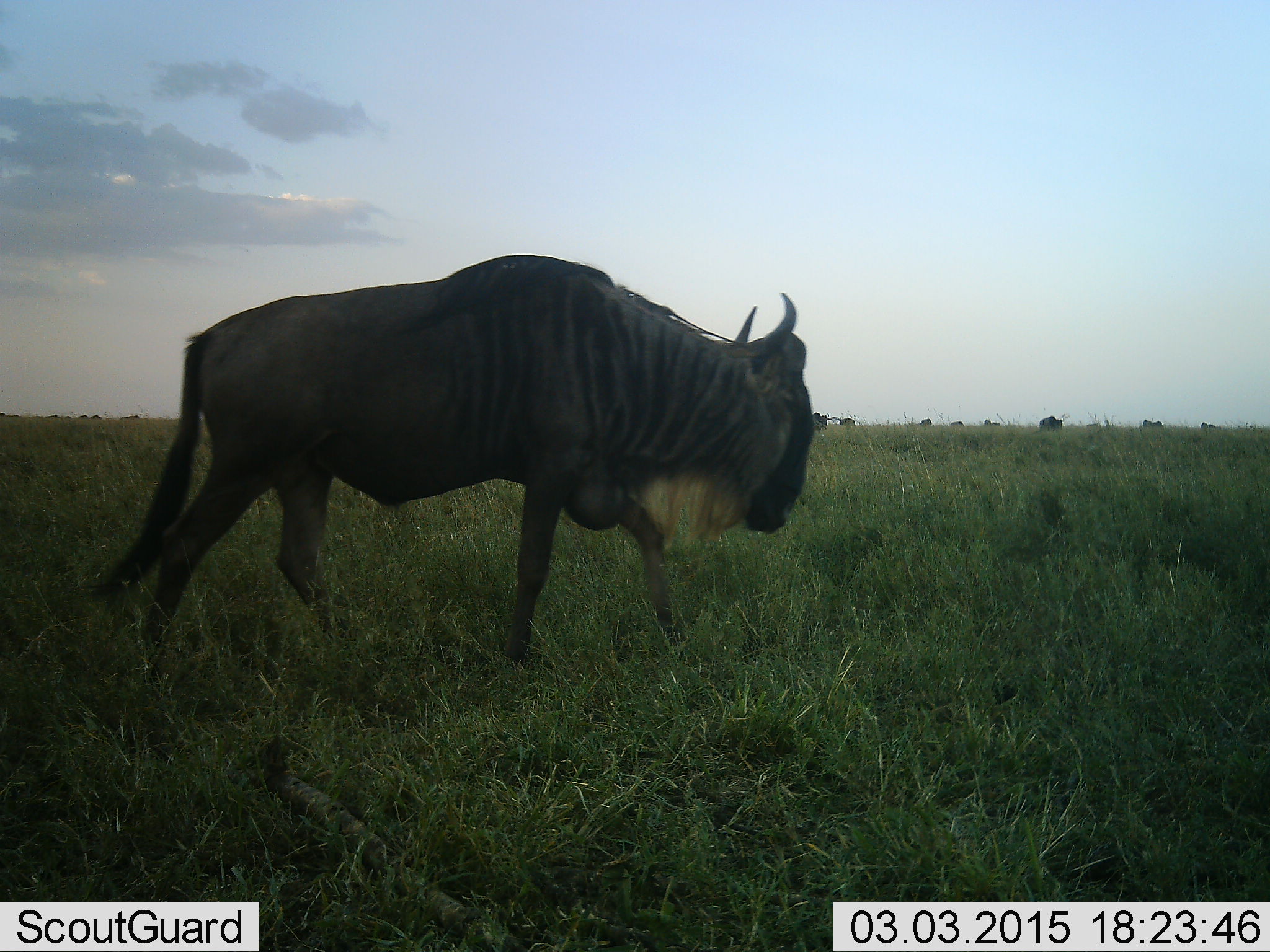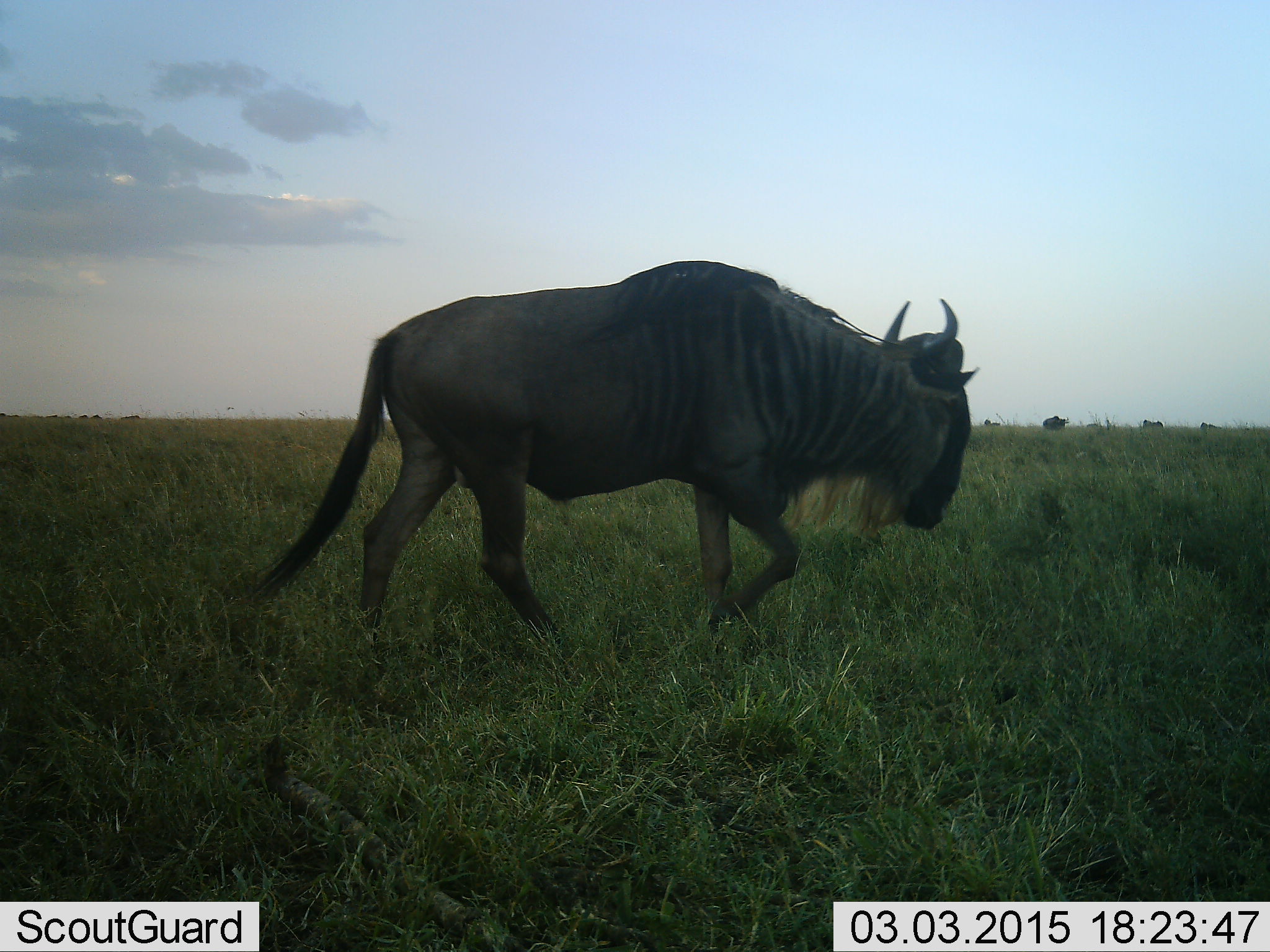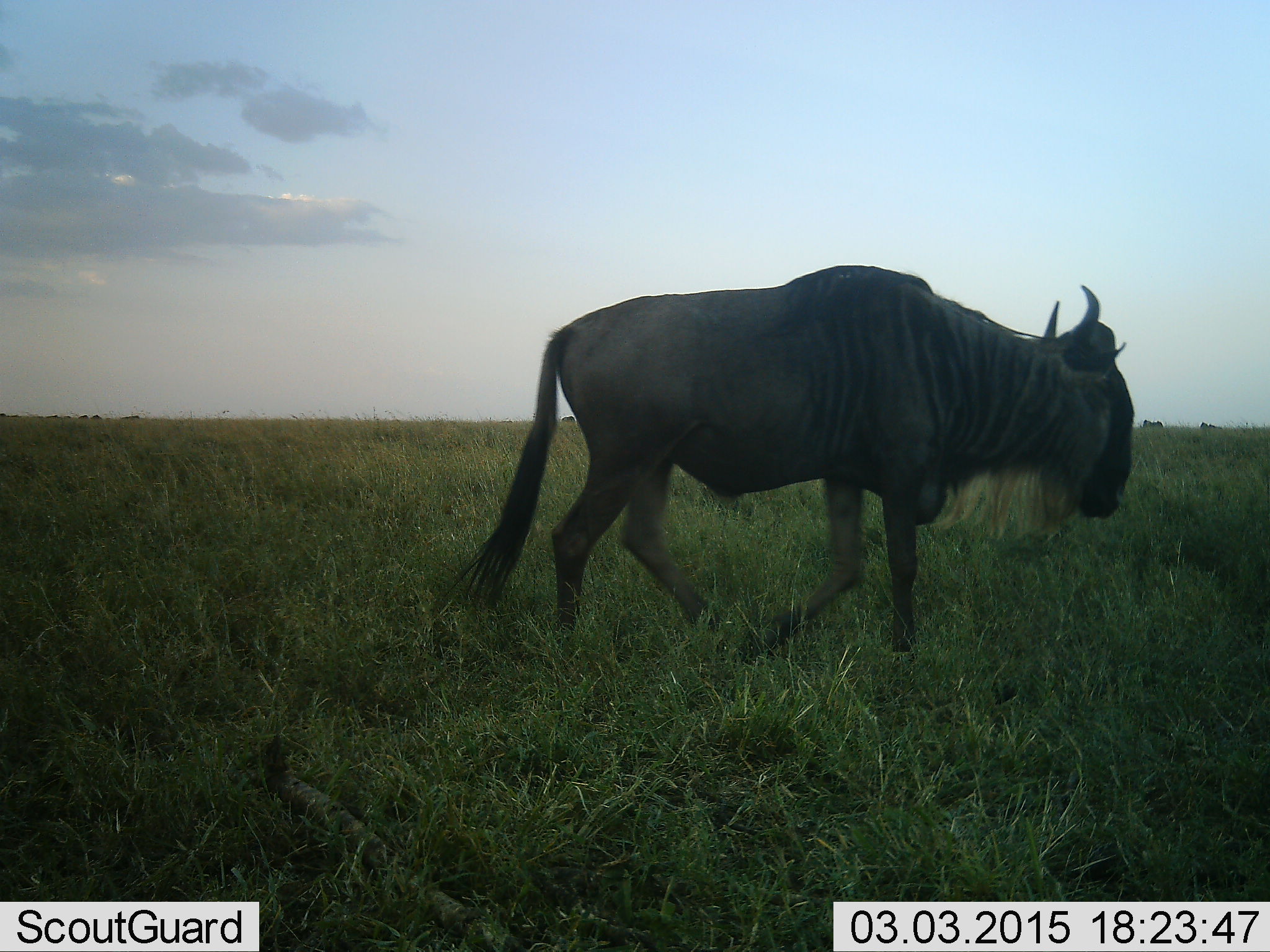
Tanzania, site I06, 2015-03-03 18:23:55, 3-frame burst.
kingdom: Animalia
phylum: Chordata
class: Mammalia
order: Artiodactyla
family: Bovidae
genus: Connochaetes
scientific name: Connochaetes taurinus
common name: blue wildebeest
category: wildebeest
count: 5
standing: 20%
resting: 0%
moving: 100%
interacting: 0%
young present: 0%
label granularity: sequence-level